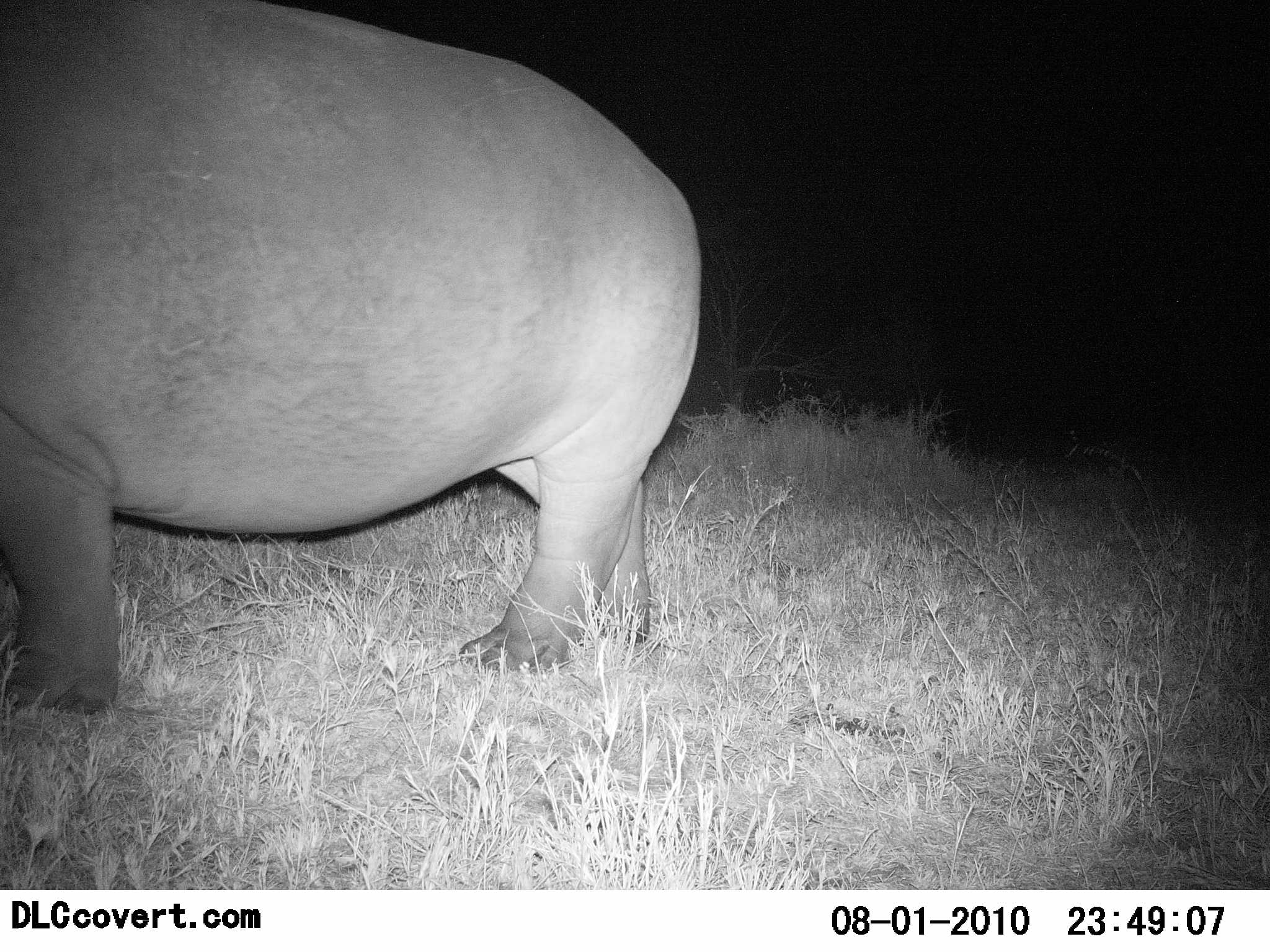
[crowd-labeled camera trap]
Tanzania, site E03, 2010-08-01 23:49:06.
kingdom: Animalia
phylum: Chordata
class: Mammalia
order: Artiodactyla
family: Hippopotamidae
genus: Hippopotamus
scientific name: Hippopotamus amphibius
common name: hippopotamus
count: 1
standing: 42%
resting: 0%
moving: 58%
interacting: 0%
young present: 0%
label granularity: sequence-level